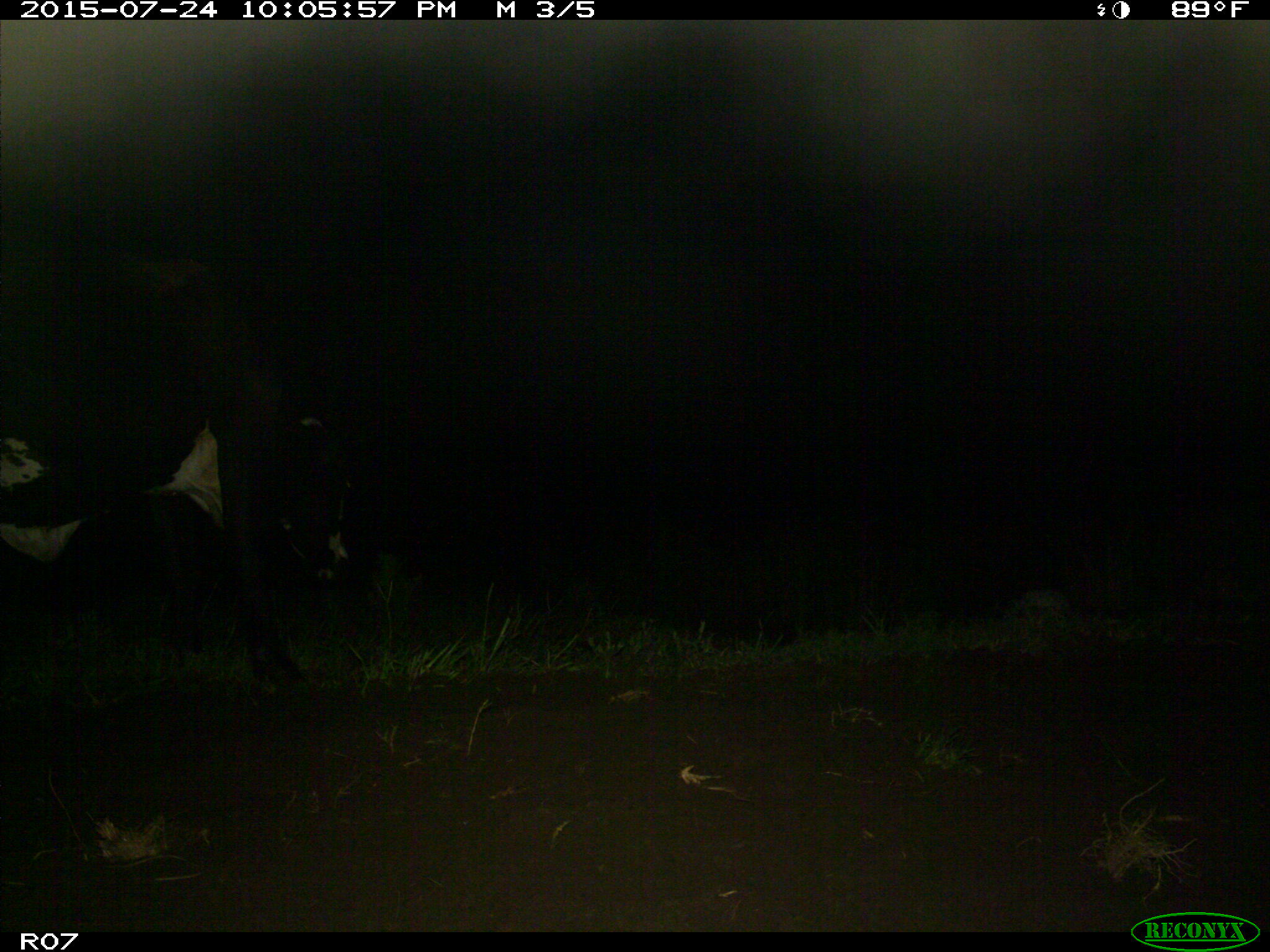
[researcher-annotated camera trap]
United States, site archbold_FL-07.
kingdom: Animalia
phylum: Chordata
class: Mammalia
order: Artiodactyla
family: Bovidae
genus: Bos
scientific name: Bos taurus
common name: domestic cow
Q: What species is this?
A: Bos taurus (domestic cow).